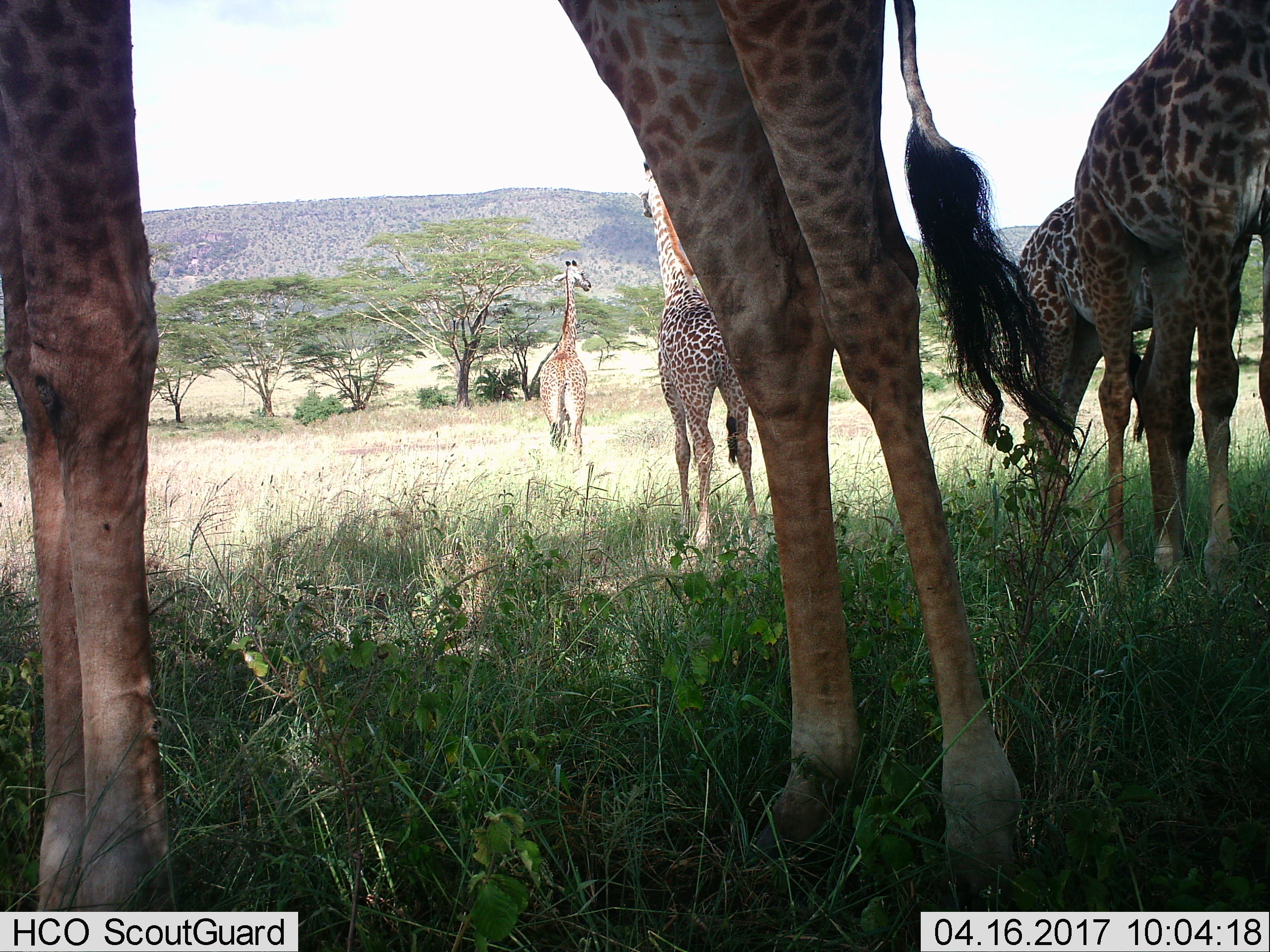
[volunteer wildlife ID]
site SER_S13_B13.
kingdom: Animalia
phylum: Chordata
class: Mammalia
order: Artiodactyla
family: Giraffidae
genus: Giraffa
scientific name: Giraffa camelopardalis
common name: giraffe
Giraffe (Giraffa camelopardalis), count 5. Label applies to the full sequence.